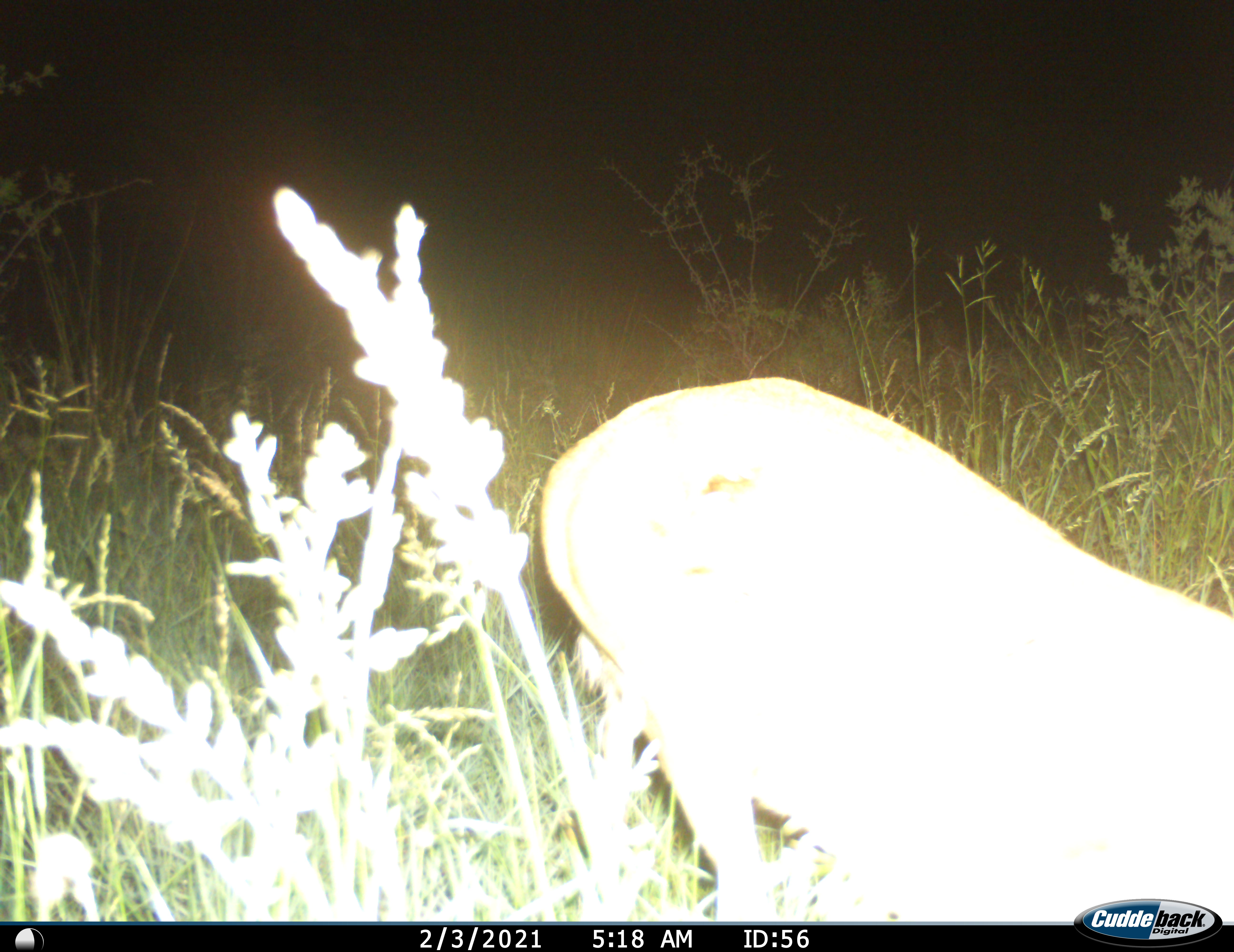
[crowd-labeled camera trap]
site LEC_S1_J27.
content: unidentified animal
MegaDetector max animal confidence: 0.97